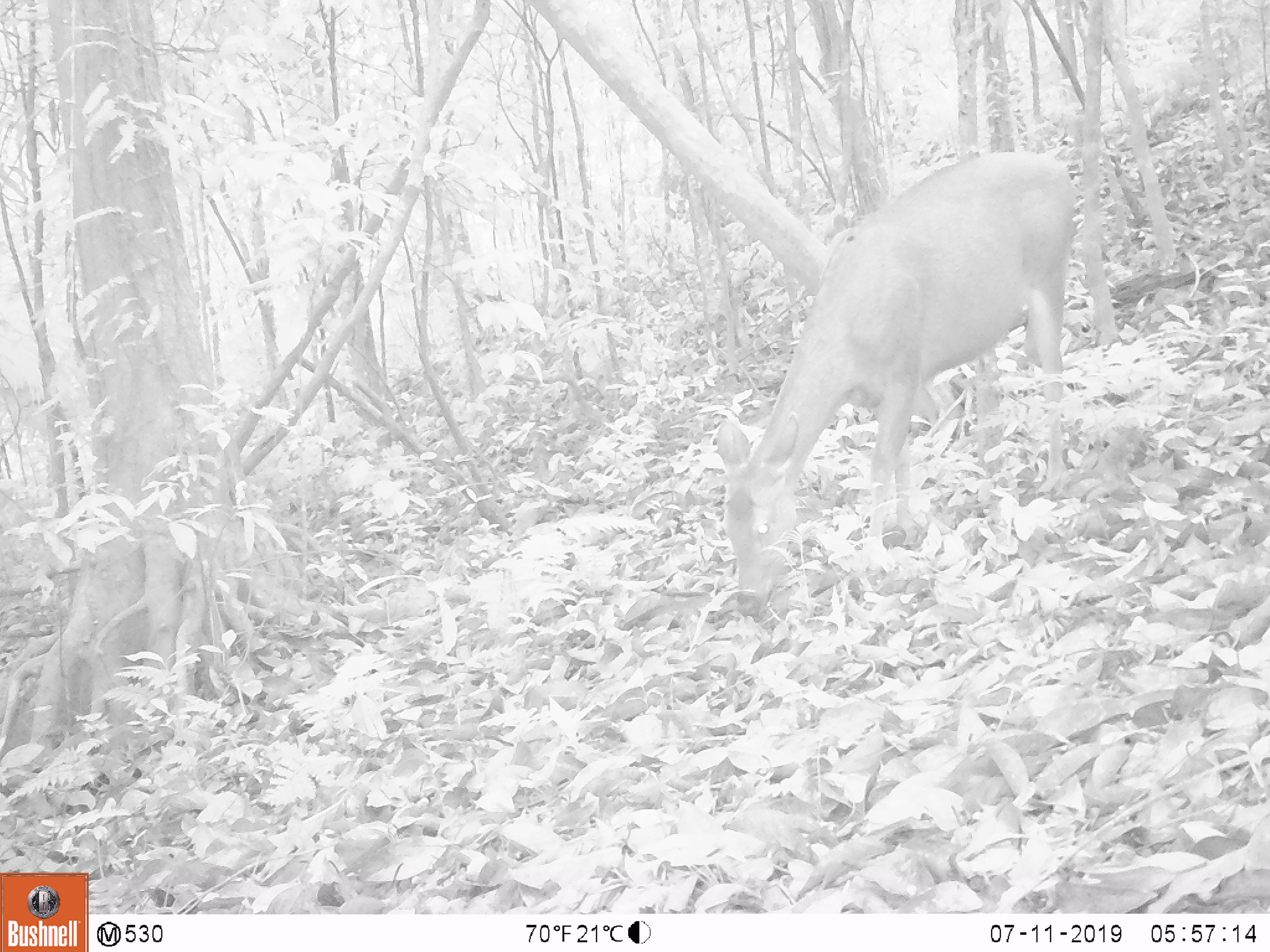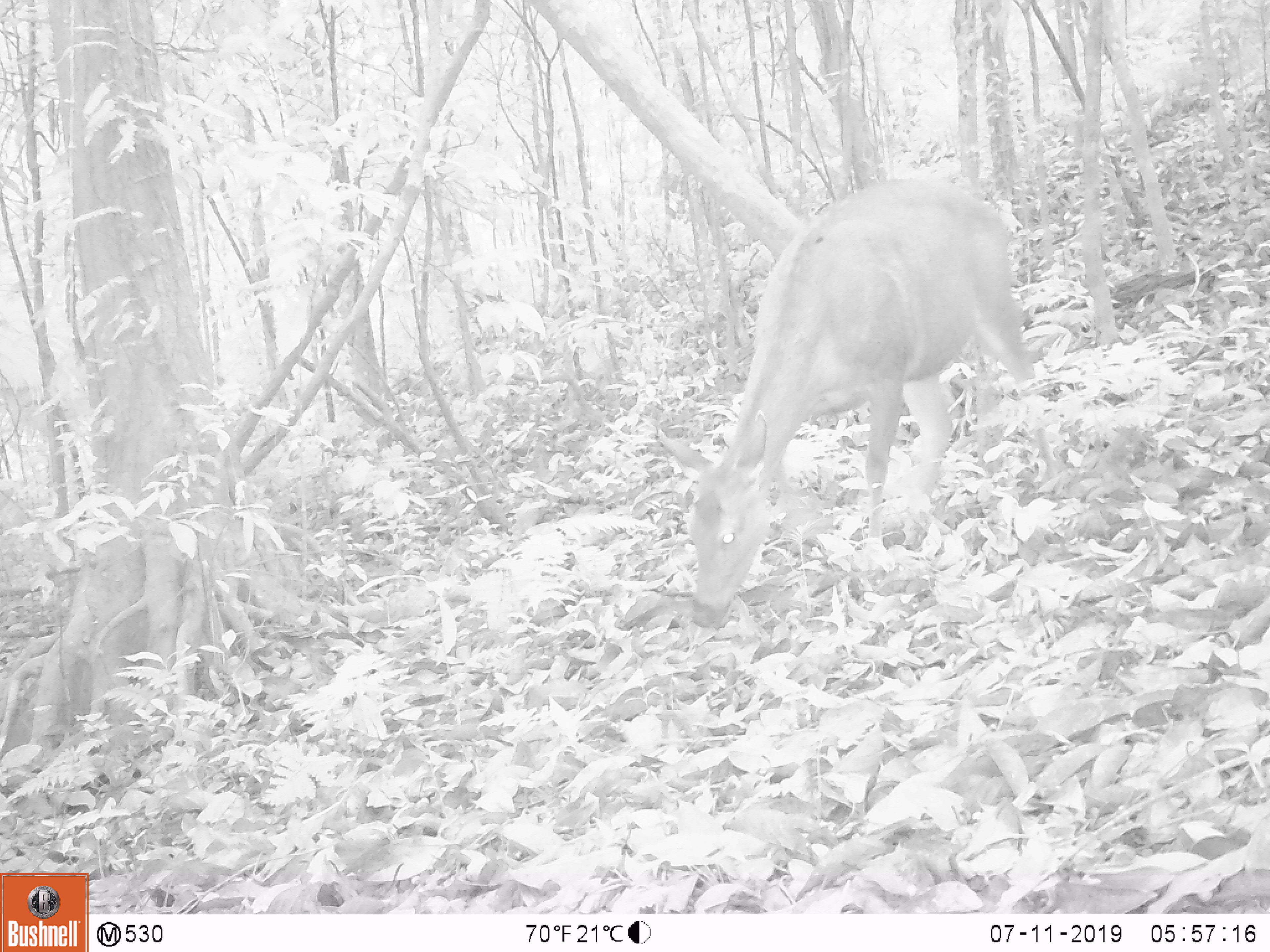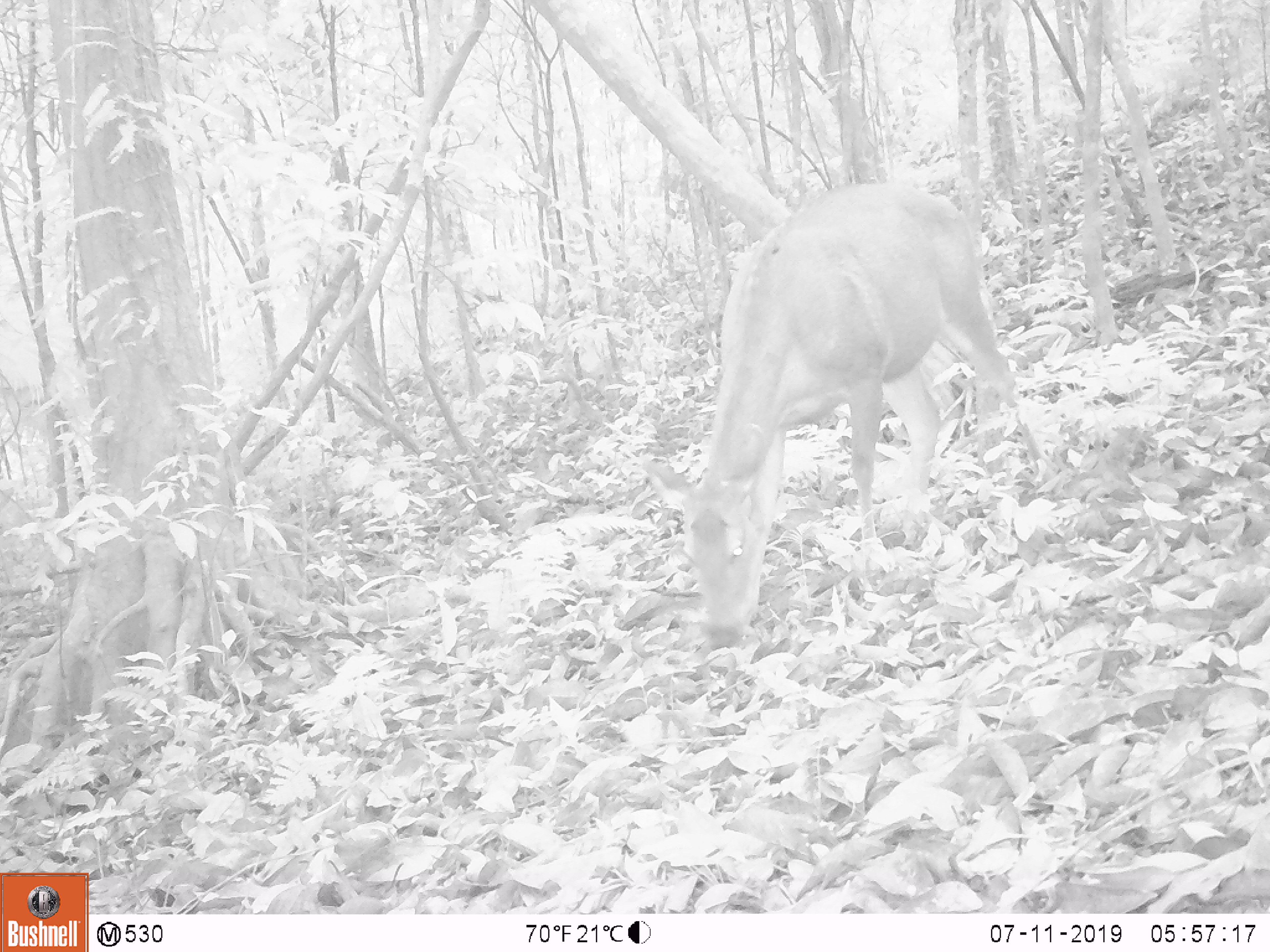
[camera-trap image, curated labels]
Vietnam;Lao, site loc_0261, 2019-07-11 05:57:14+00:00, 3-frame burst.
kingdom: Animalia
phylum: Chordata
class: Mammalia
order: Artiodactyla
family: Cervidae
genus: Rusa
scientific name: Rusa unicolor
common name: sambar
Sambar (Rusa unicolor). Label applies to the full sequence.